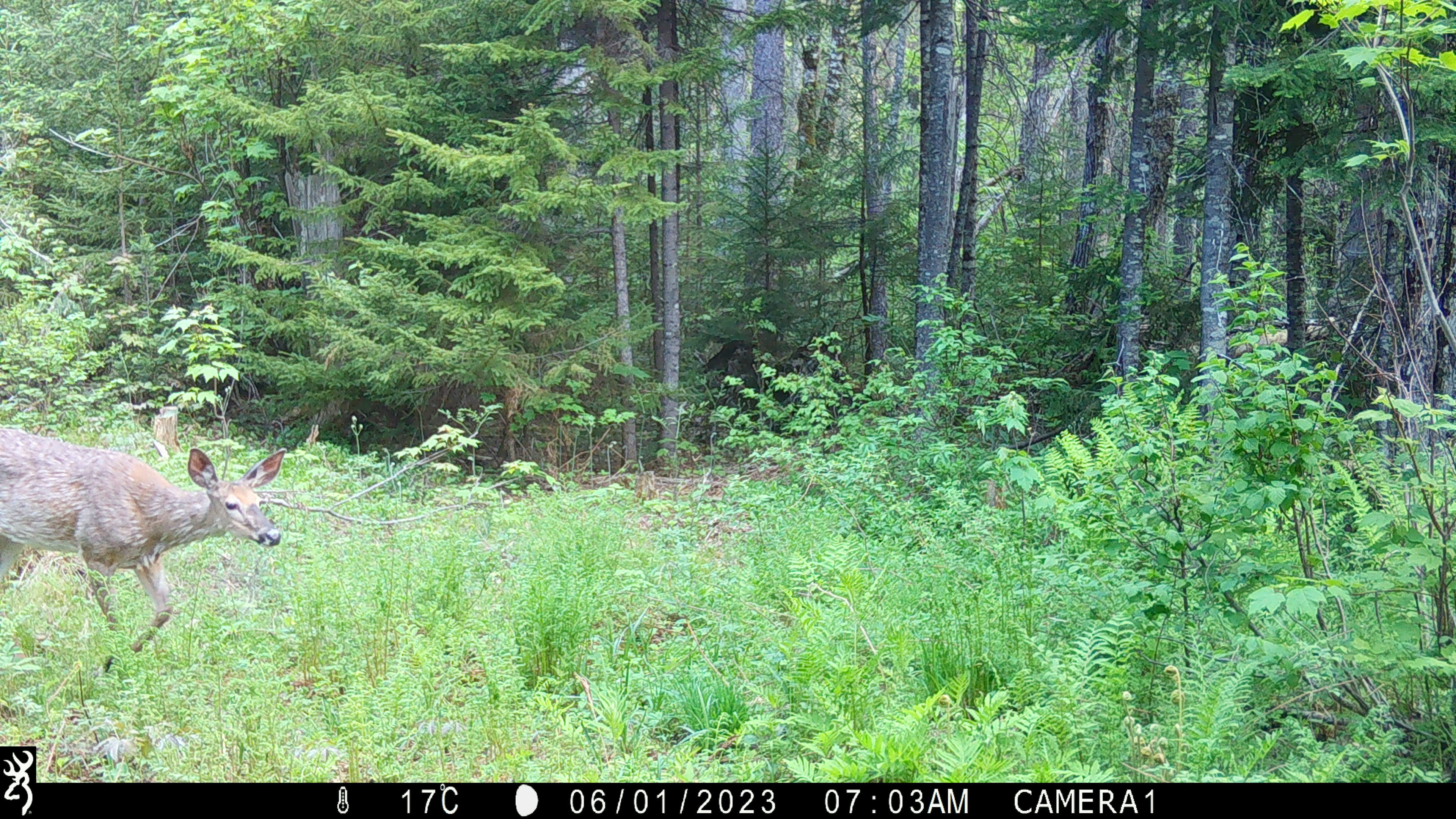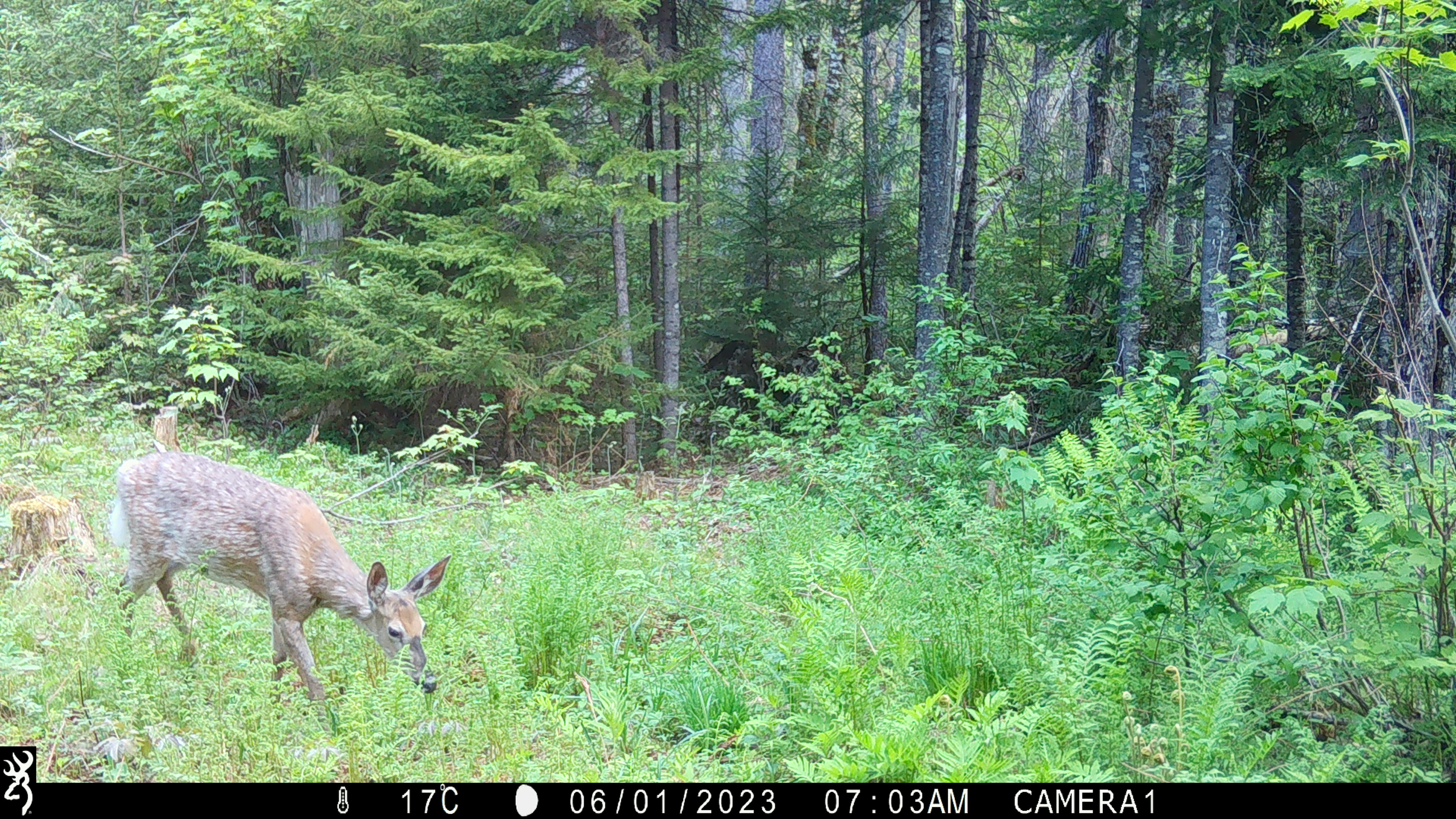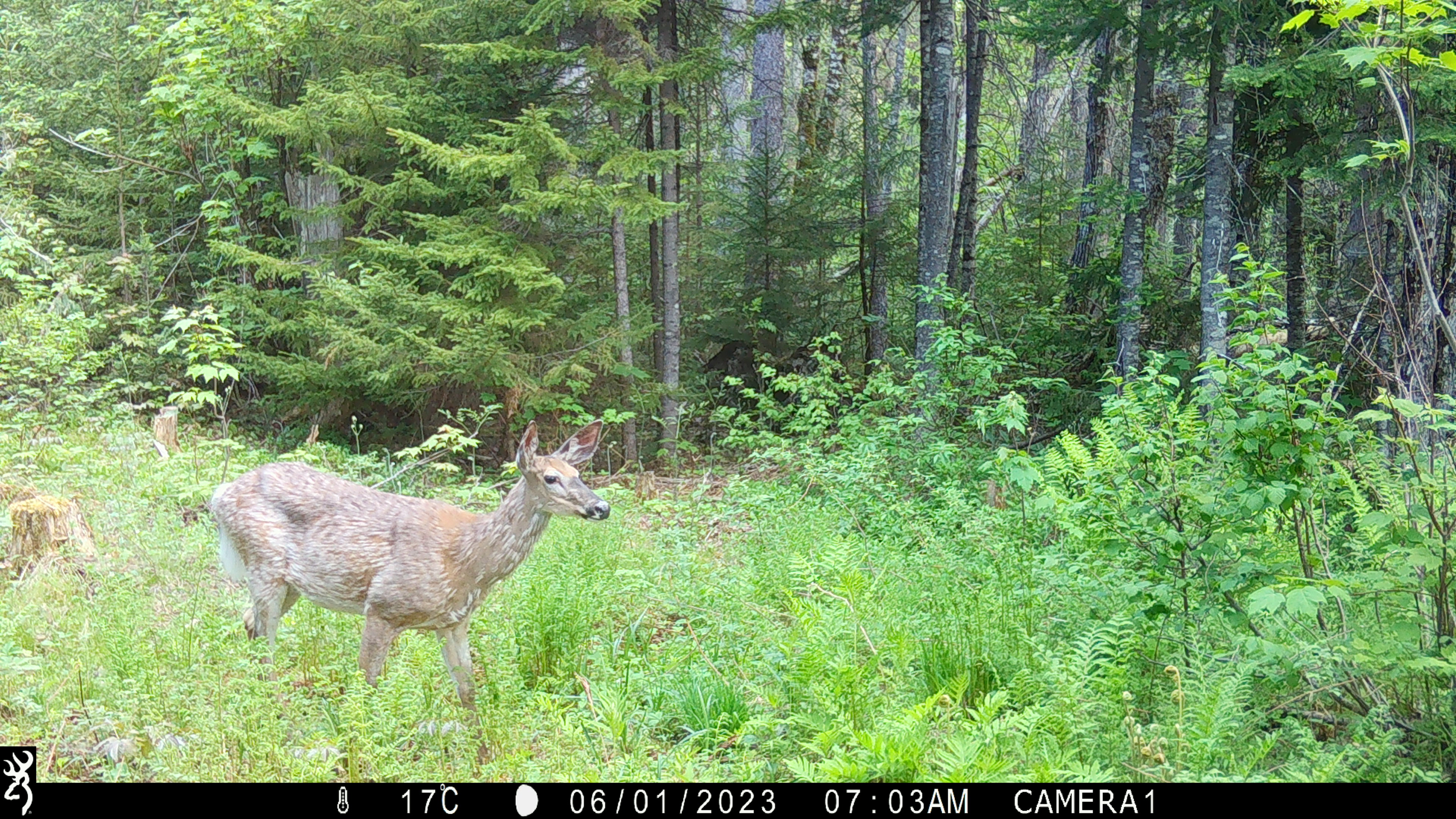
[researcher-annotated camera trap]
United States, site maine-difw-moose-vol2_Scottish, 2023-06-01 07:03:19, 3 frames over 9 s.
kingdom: Animalia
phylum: Chordata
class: Mammalia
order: Artiodactyla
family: Cervidae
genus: Odocoileus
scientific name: Odocoileus virginianus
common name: white-tailed deer